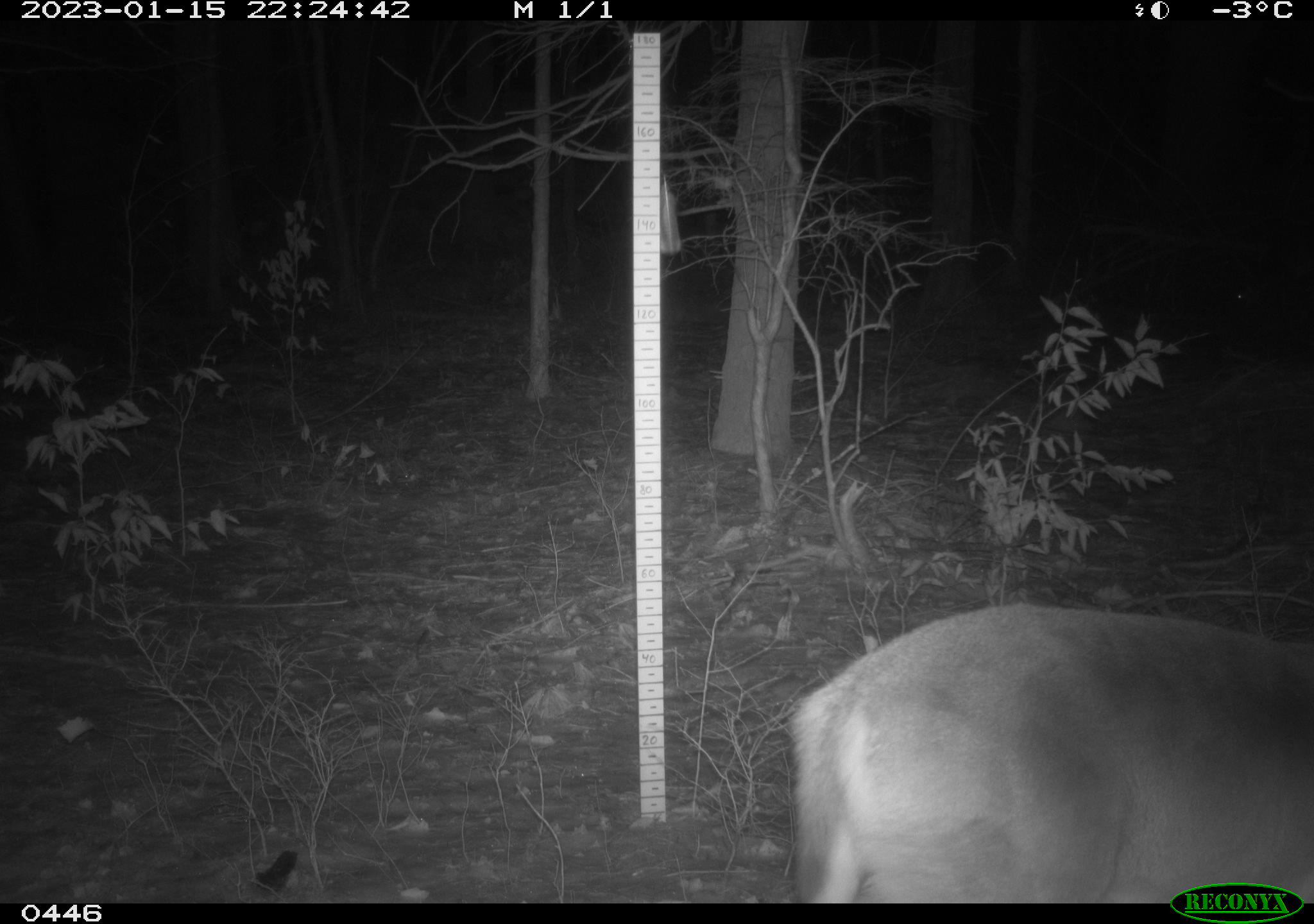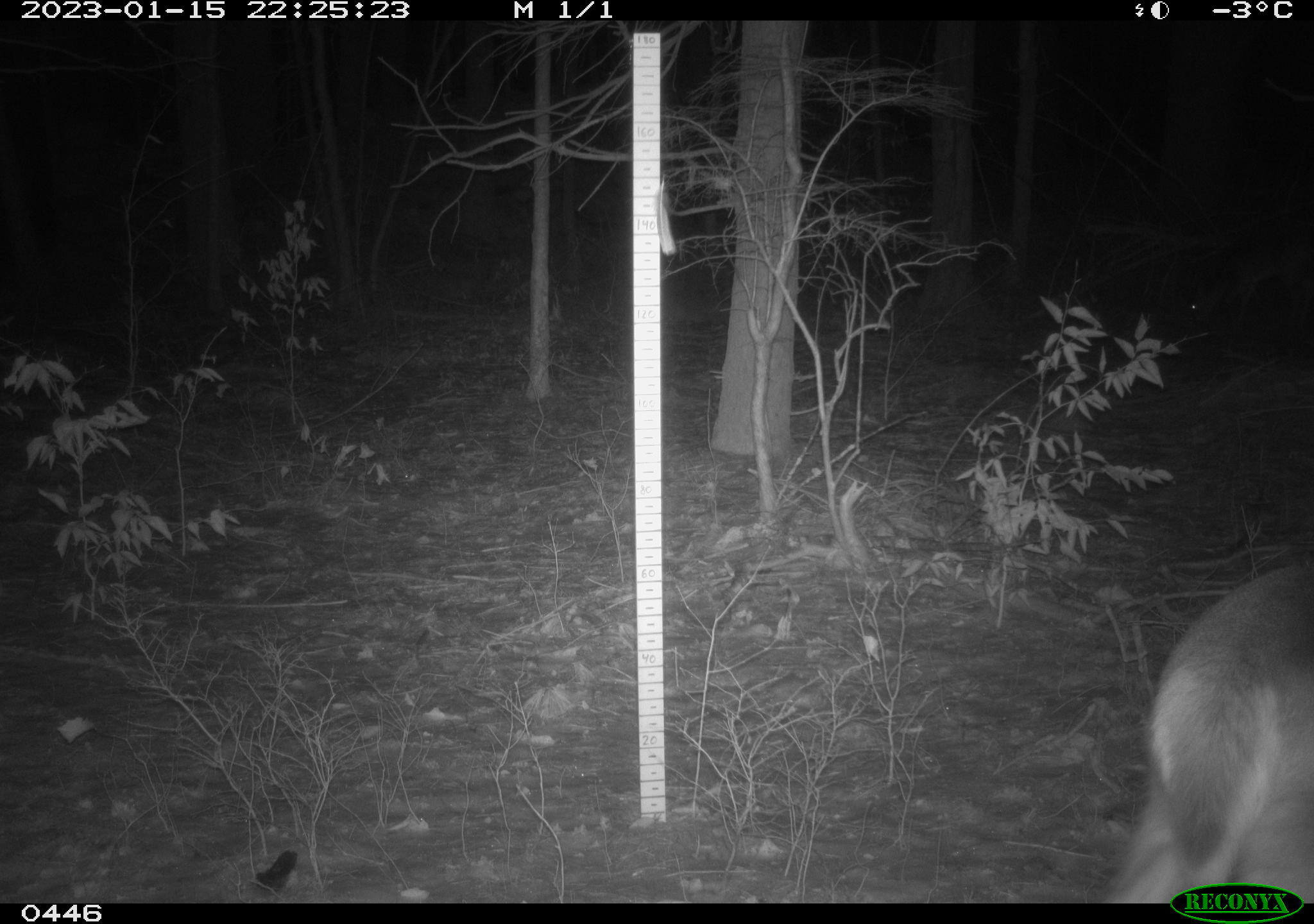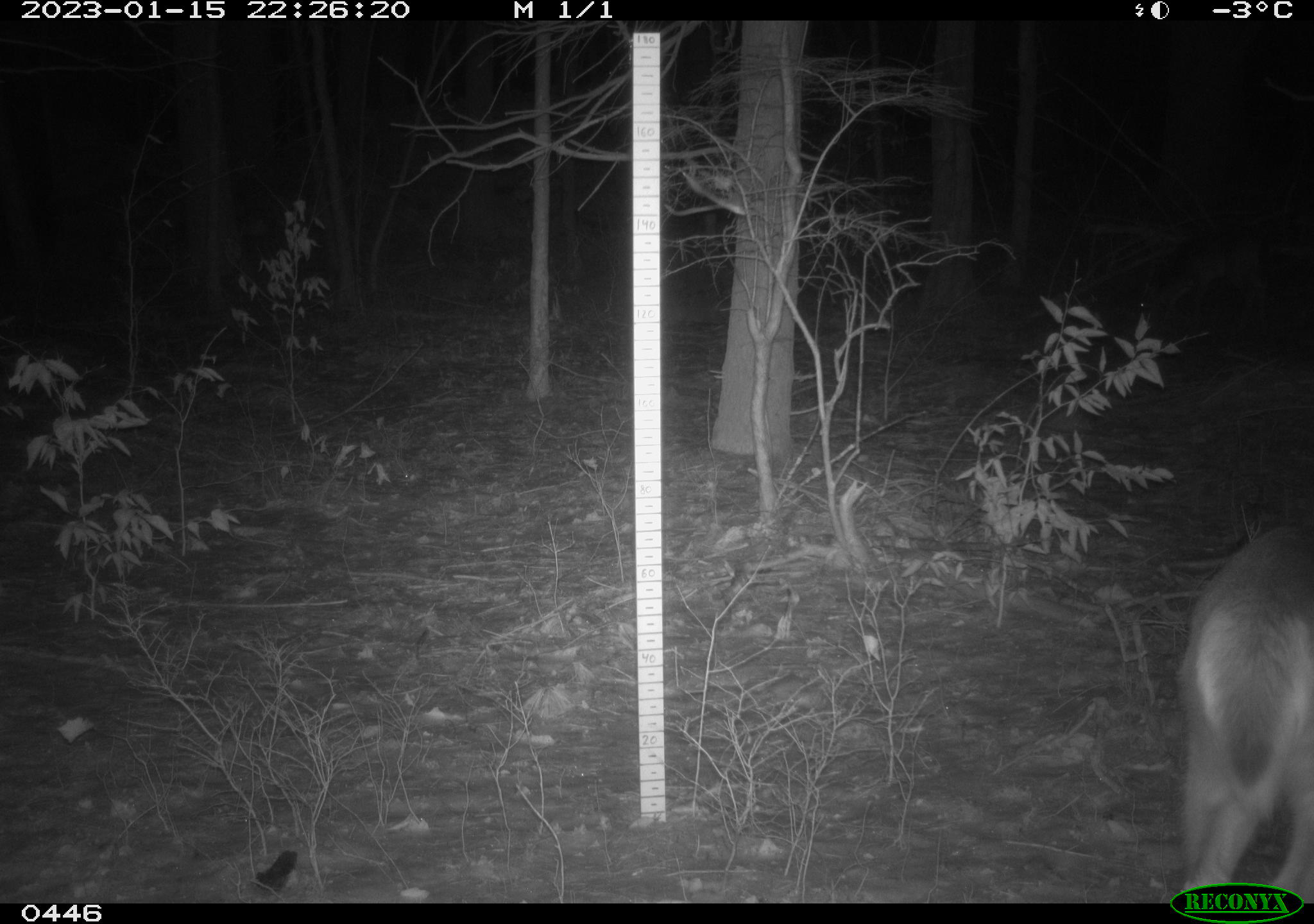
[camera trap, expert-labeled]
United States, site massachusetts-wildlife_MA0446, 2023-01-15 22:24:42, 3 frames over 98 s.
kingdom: Animalia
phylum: Chordata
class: Mammalia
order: Artiodactyla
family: Cervidae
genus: Odocoileus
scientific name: Odocoileus virginianus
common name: white-tailed deer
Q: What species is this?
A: White-tailed deer (Odocoileus virginianus).